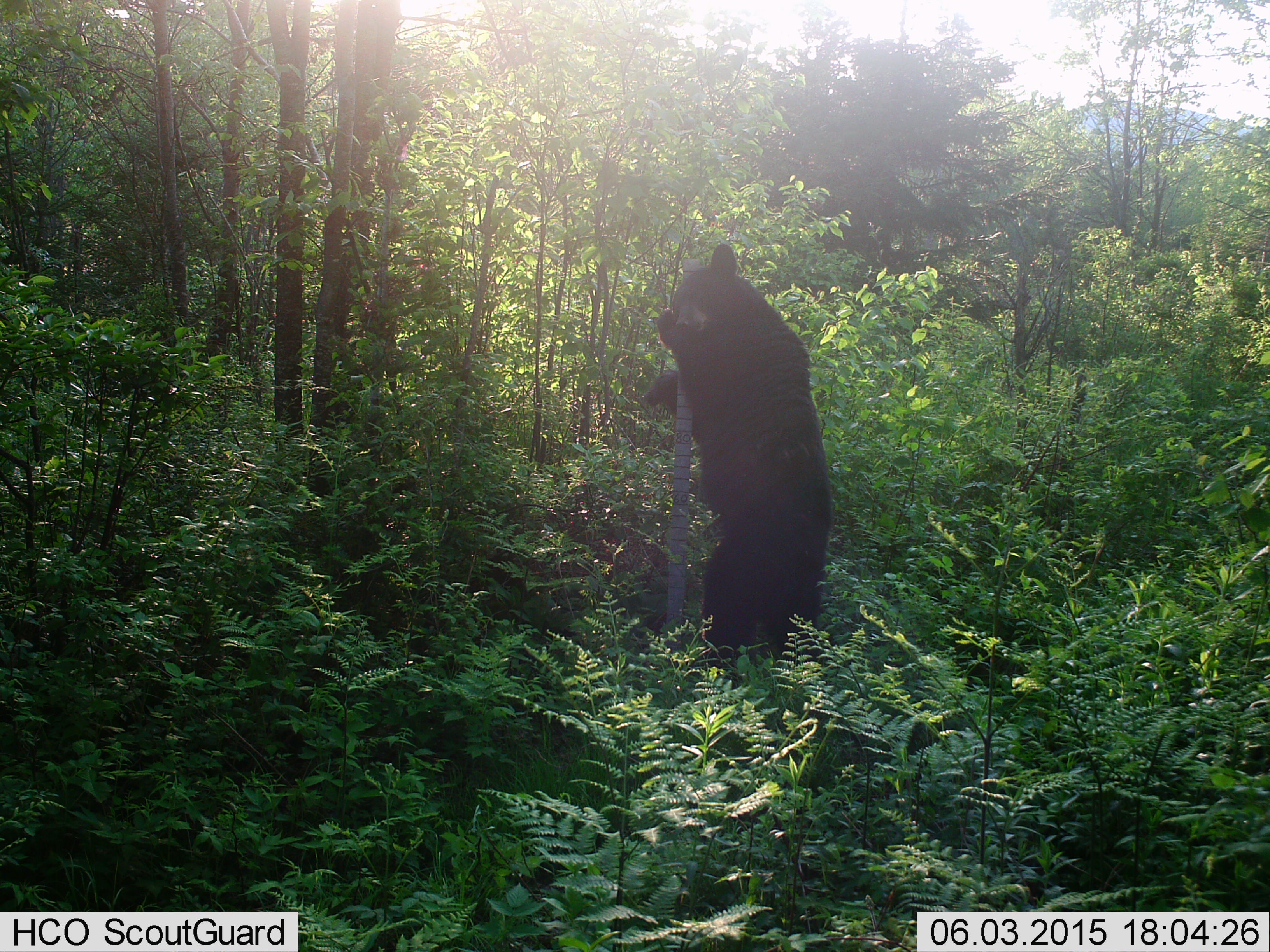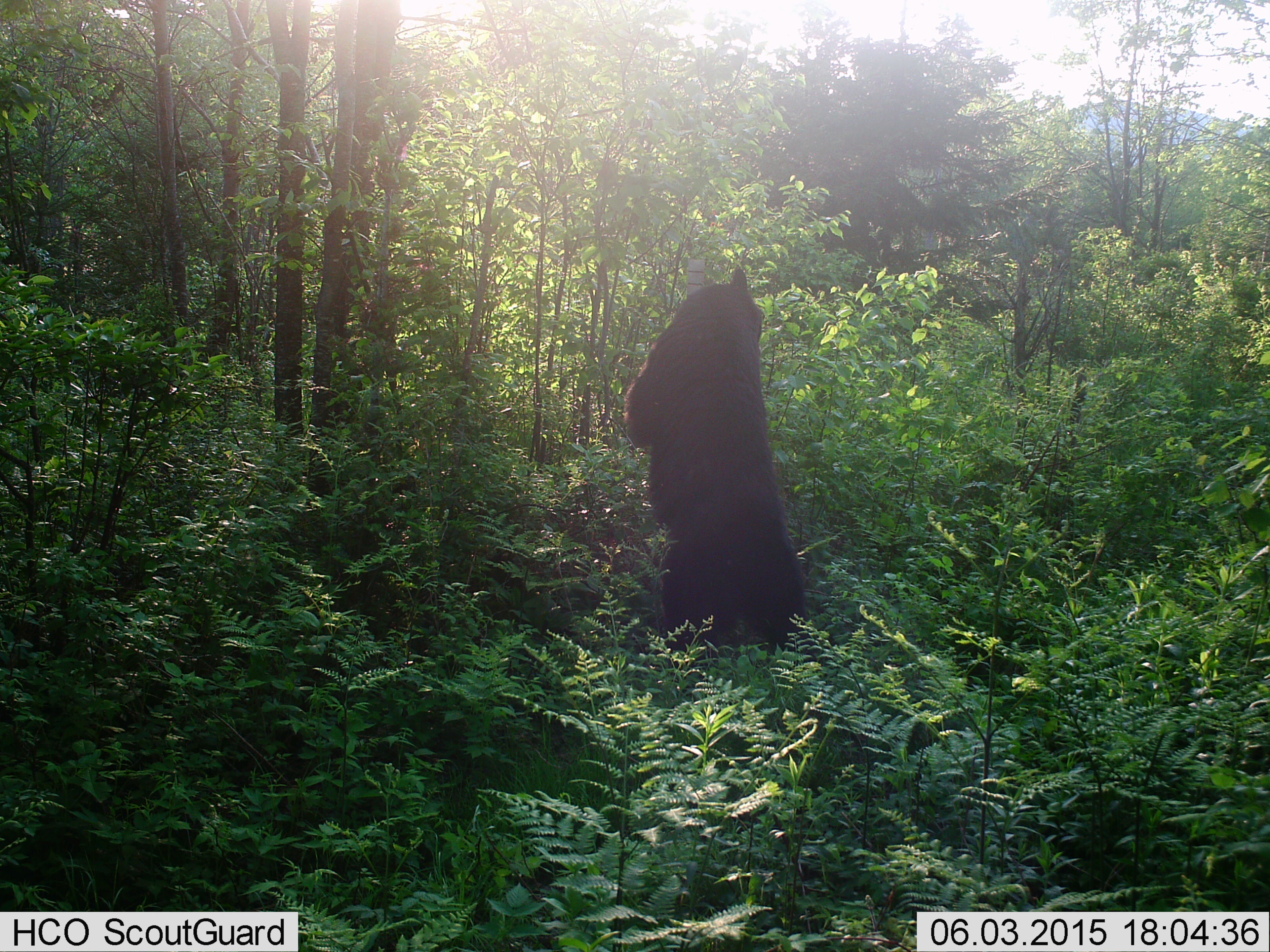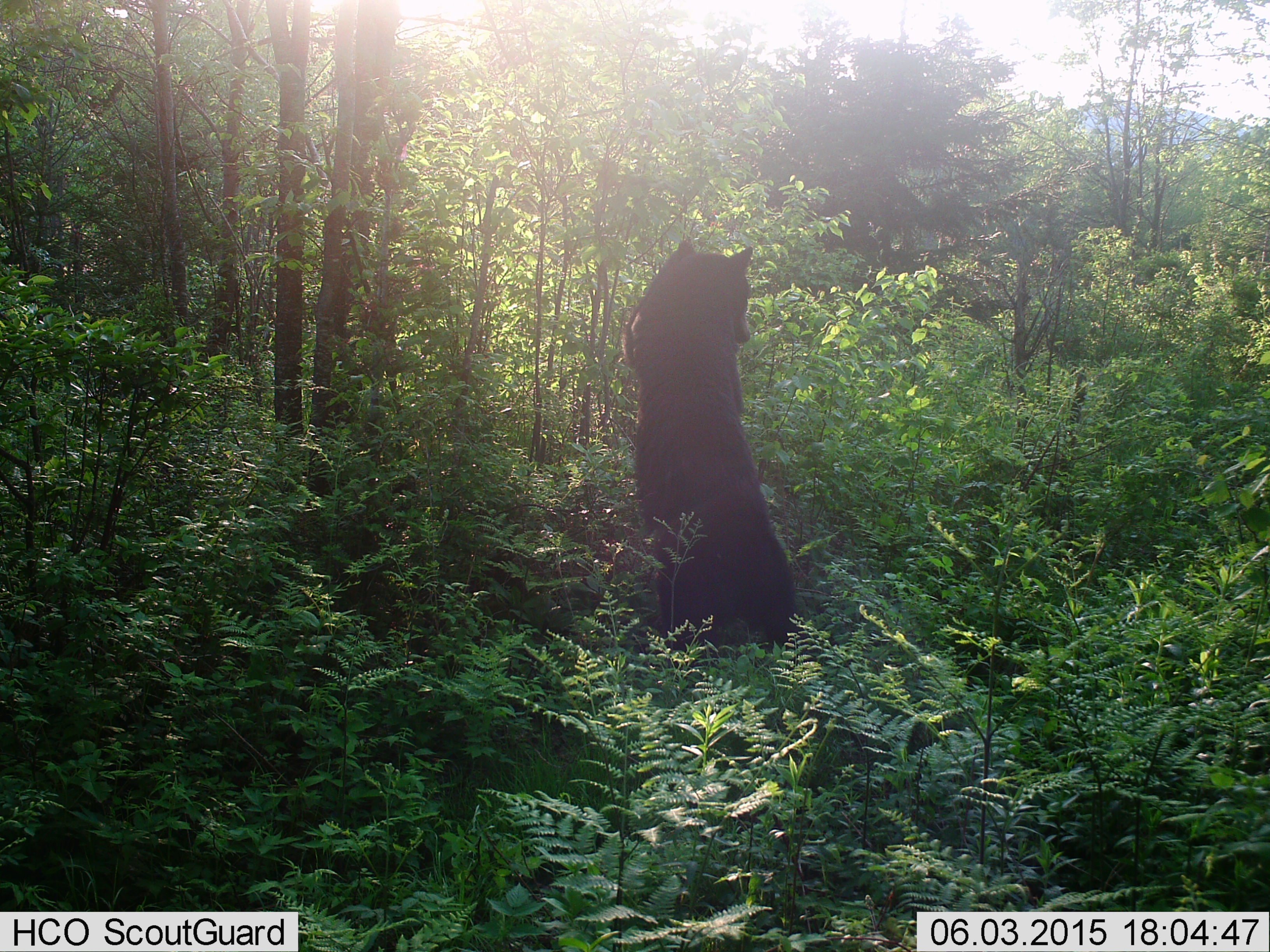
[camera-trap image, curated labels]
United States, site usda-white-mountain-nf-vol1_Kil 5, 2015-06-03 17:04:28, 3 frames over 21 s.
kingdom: Animalia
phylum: Chordata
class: Mammalia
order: Carnivora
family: Ursidae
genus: Ursus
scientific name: Ursus americanus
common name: black bear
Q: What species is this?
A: Black bear (Ursus americanus).